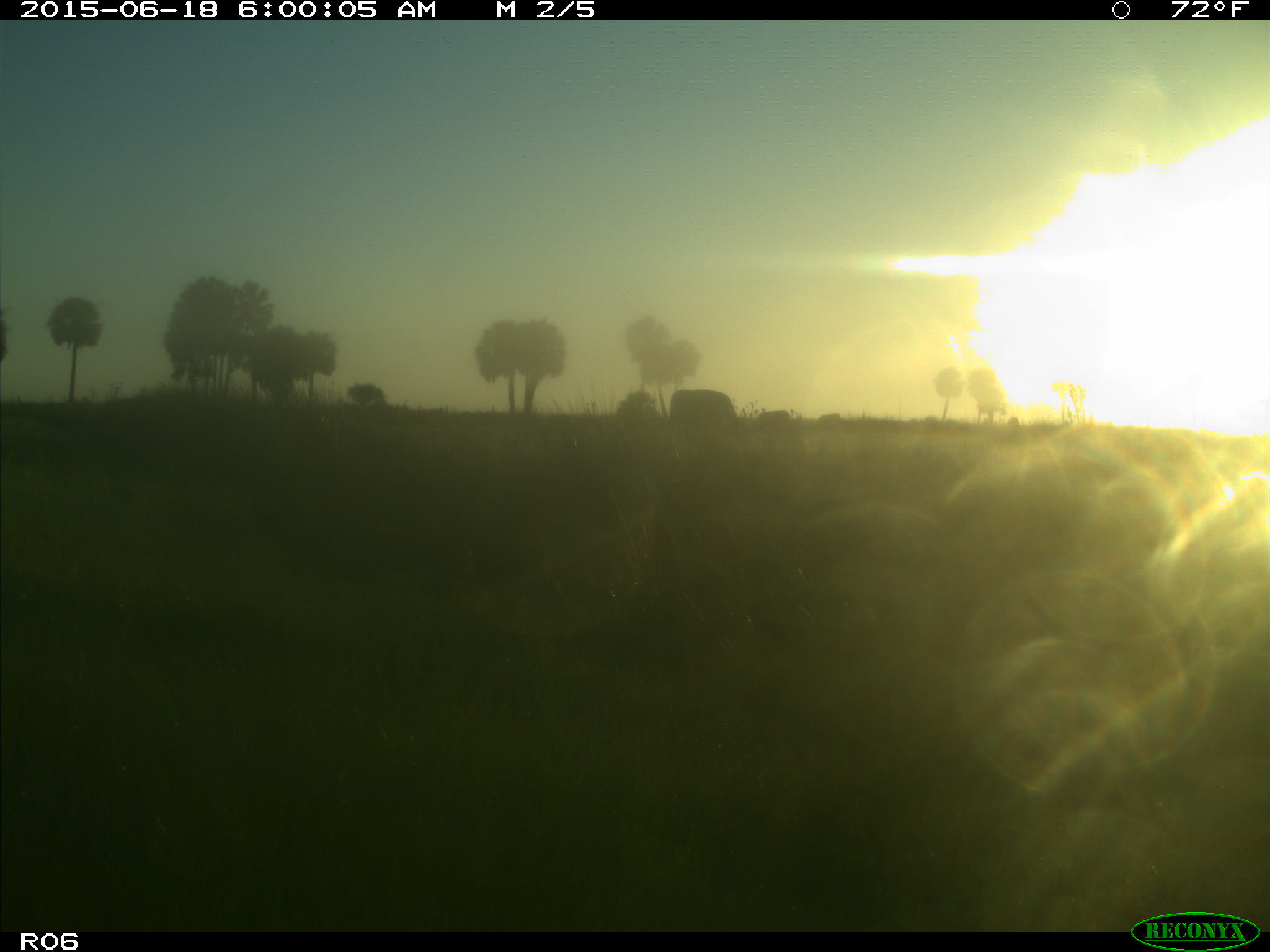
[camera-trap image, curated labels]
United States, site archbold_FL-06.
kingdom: Animalia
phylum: Chordata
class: Mammalia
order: Artiodactyla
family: Bovidae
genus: Bos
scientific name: Bos taurus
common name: domestic cow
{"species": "Bos taurus (domestic cow)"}